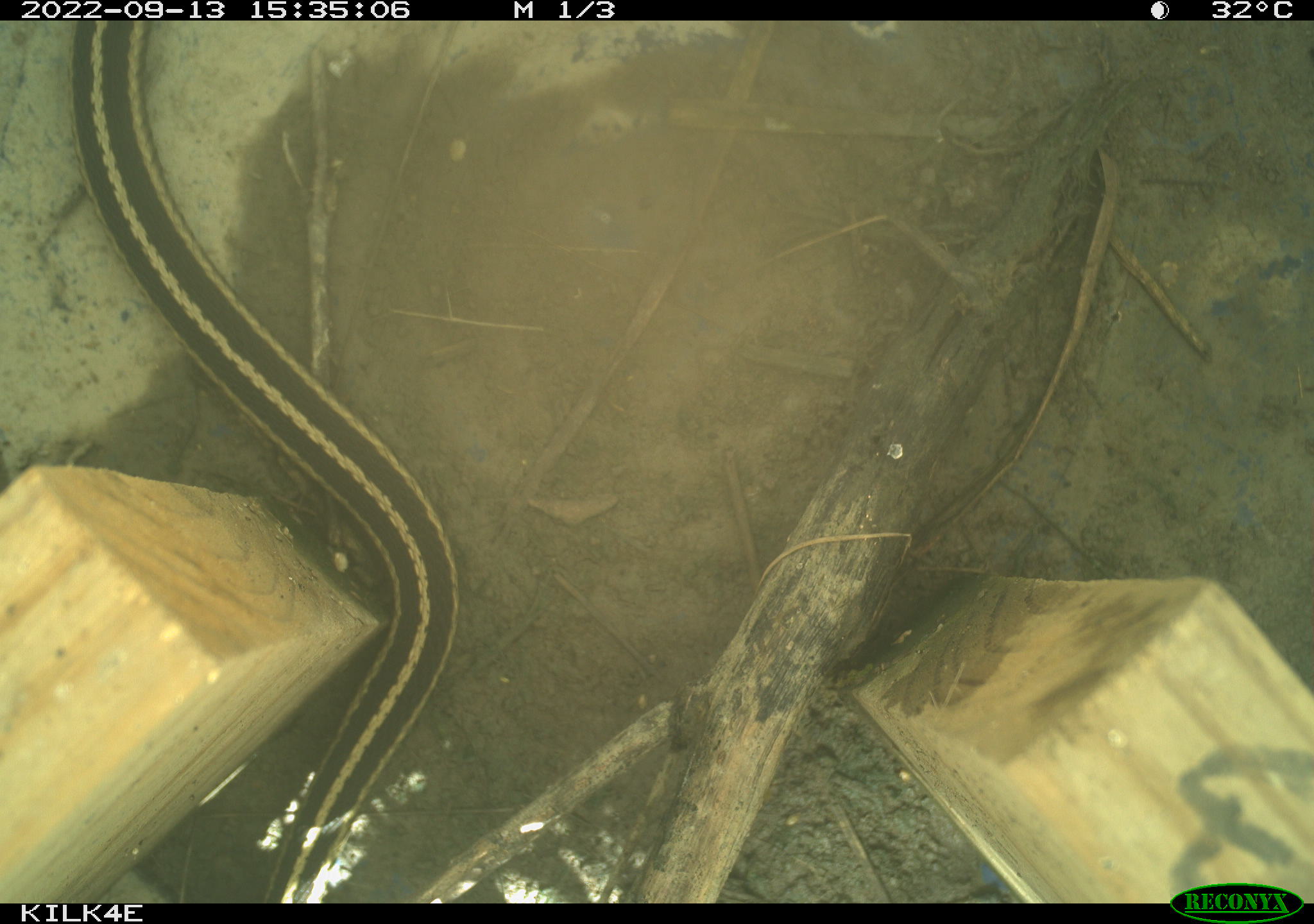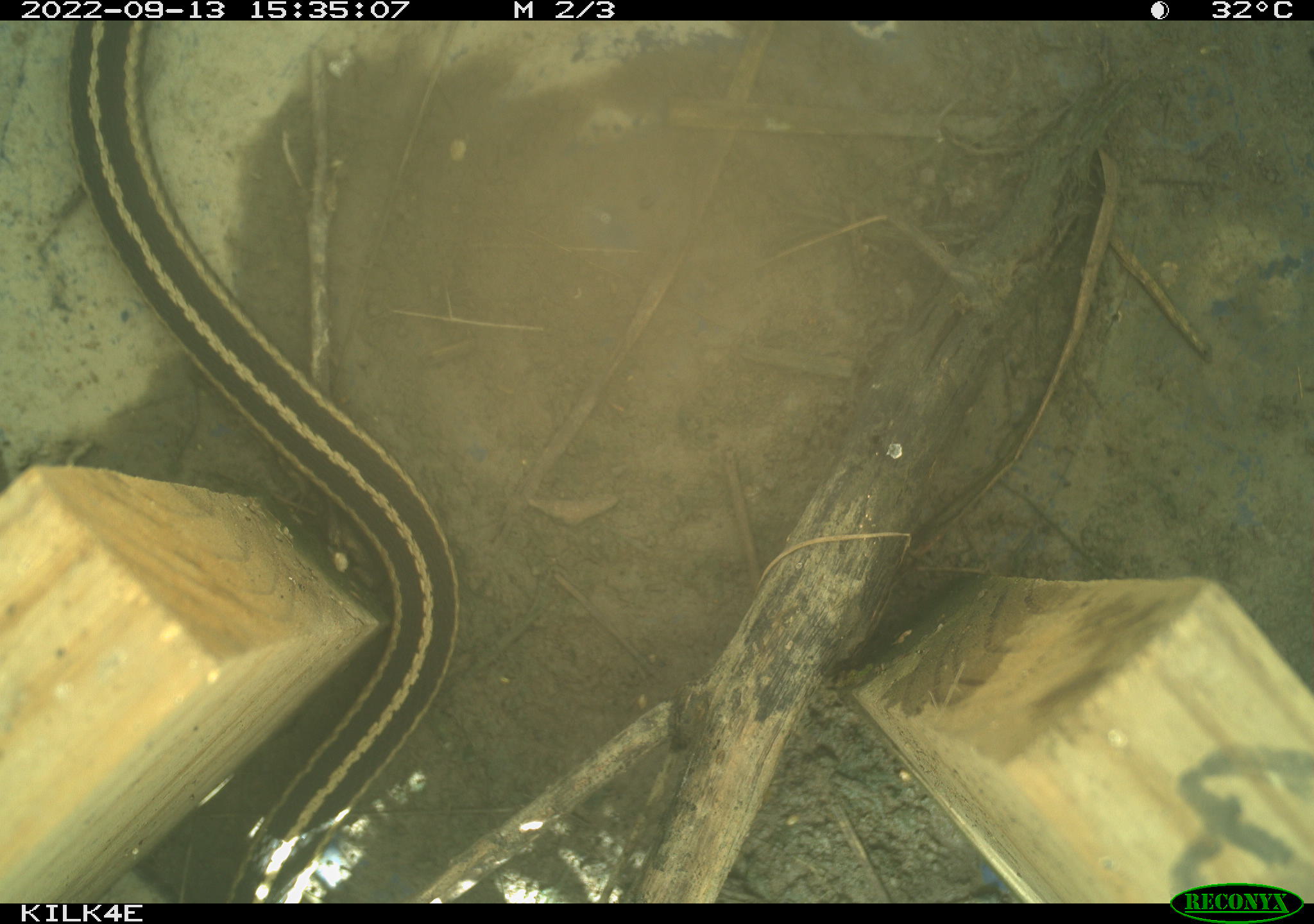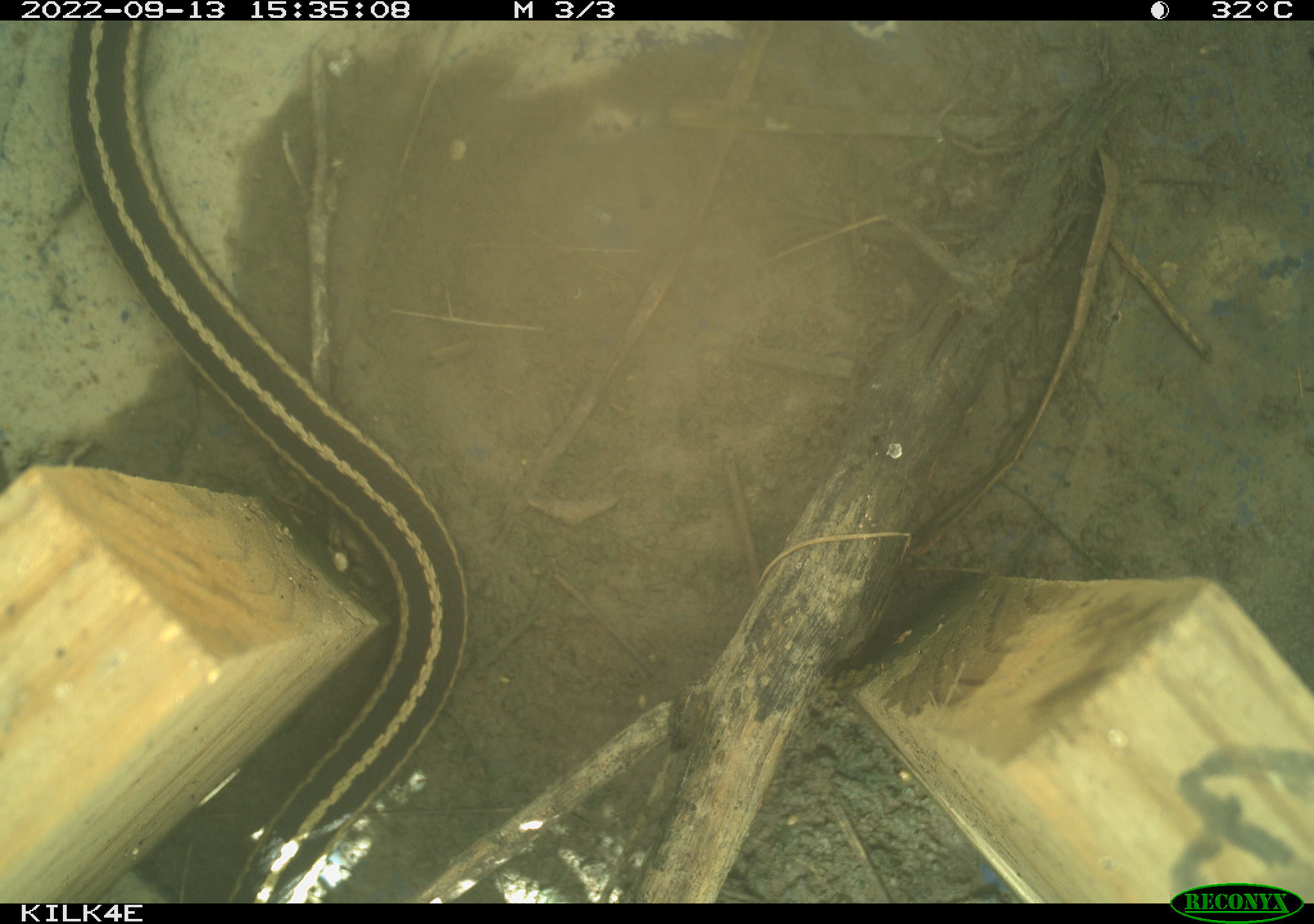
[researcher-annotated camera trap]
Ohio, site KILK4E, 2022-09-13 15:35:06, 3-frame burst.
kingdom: Animalia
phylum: Chordata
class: Reptilia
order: Squamata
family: Colubridae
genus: Thamnophis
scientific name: Thamnophis sirtalis sirtalis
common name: eastern gartersnake